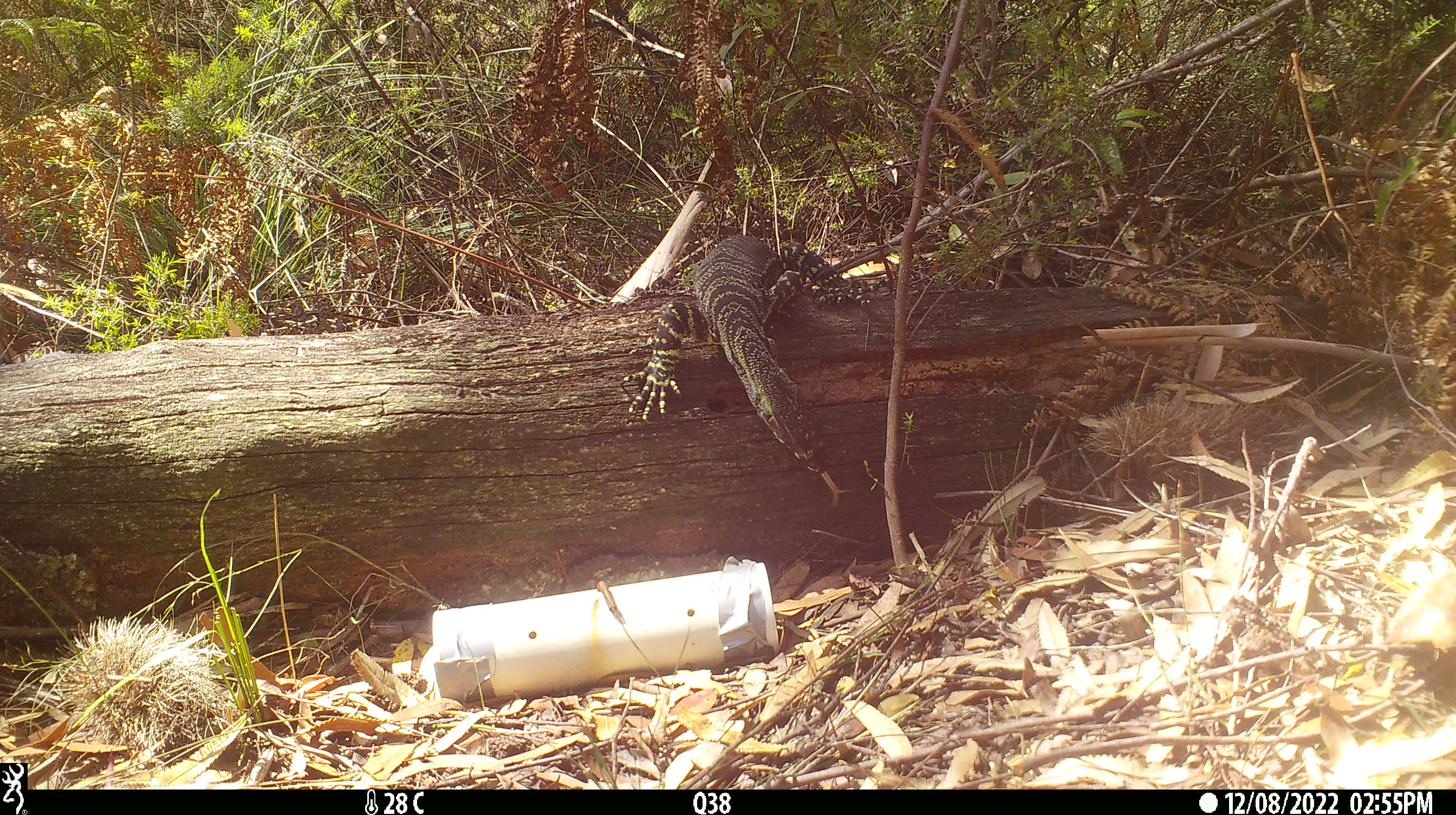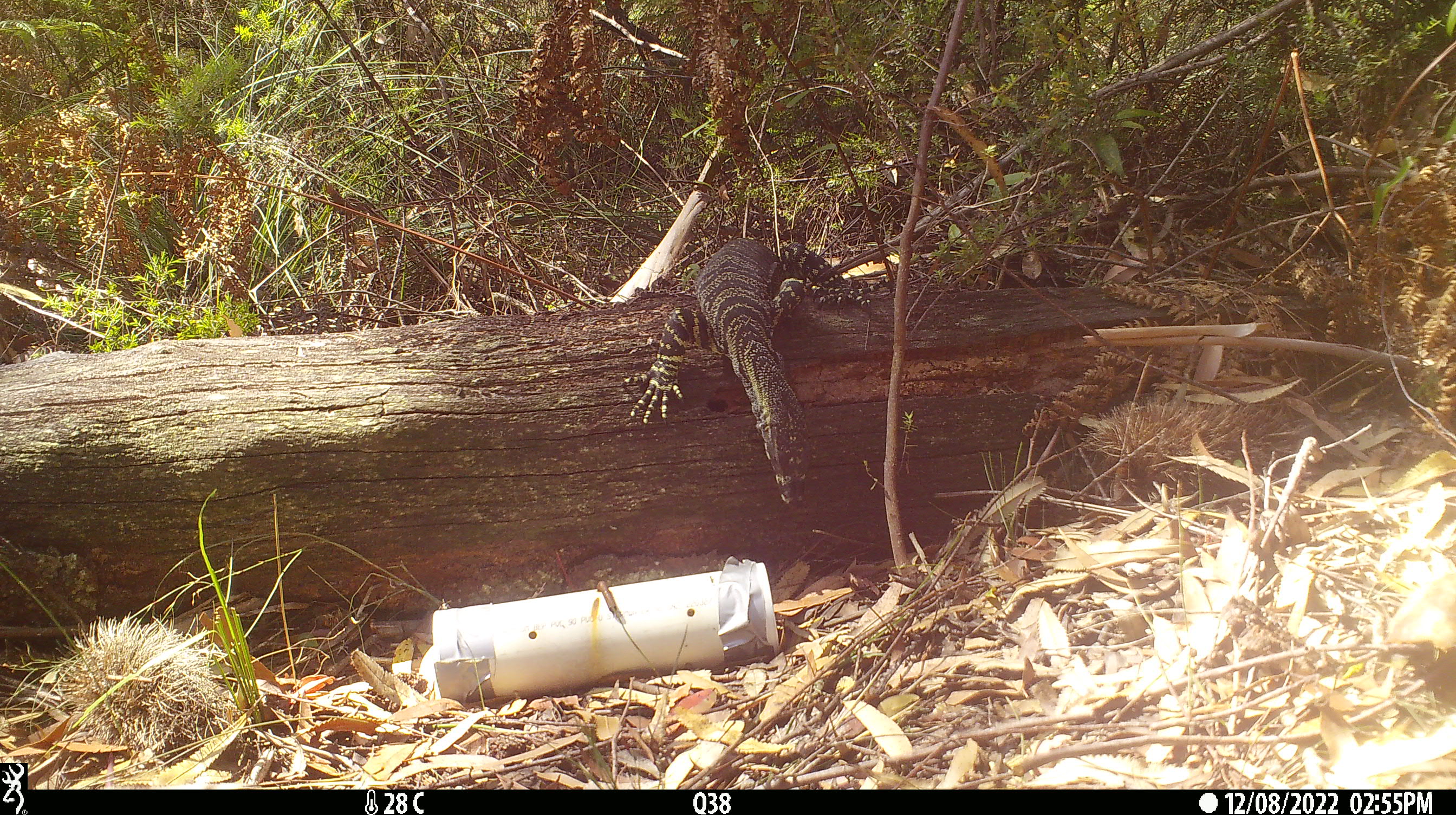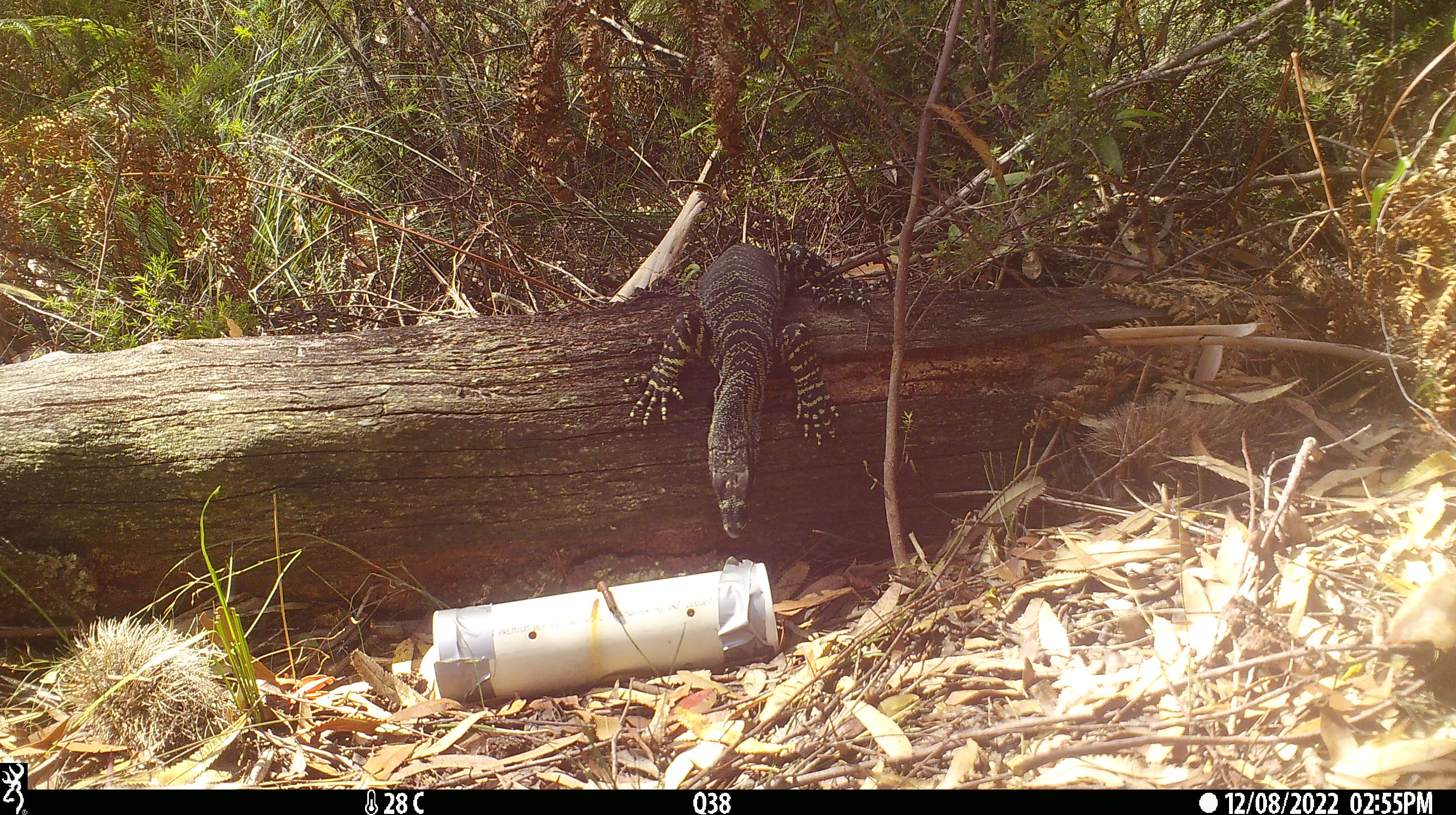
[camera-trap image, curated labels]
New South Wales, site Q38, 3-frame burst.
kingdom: Animalia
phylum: Chordata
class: Reptilia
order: Squamata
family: Varanidae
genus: Varanus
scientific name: Varanus varius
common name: lace monitor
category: goanna